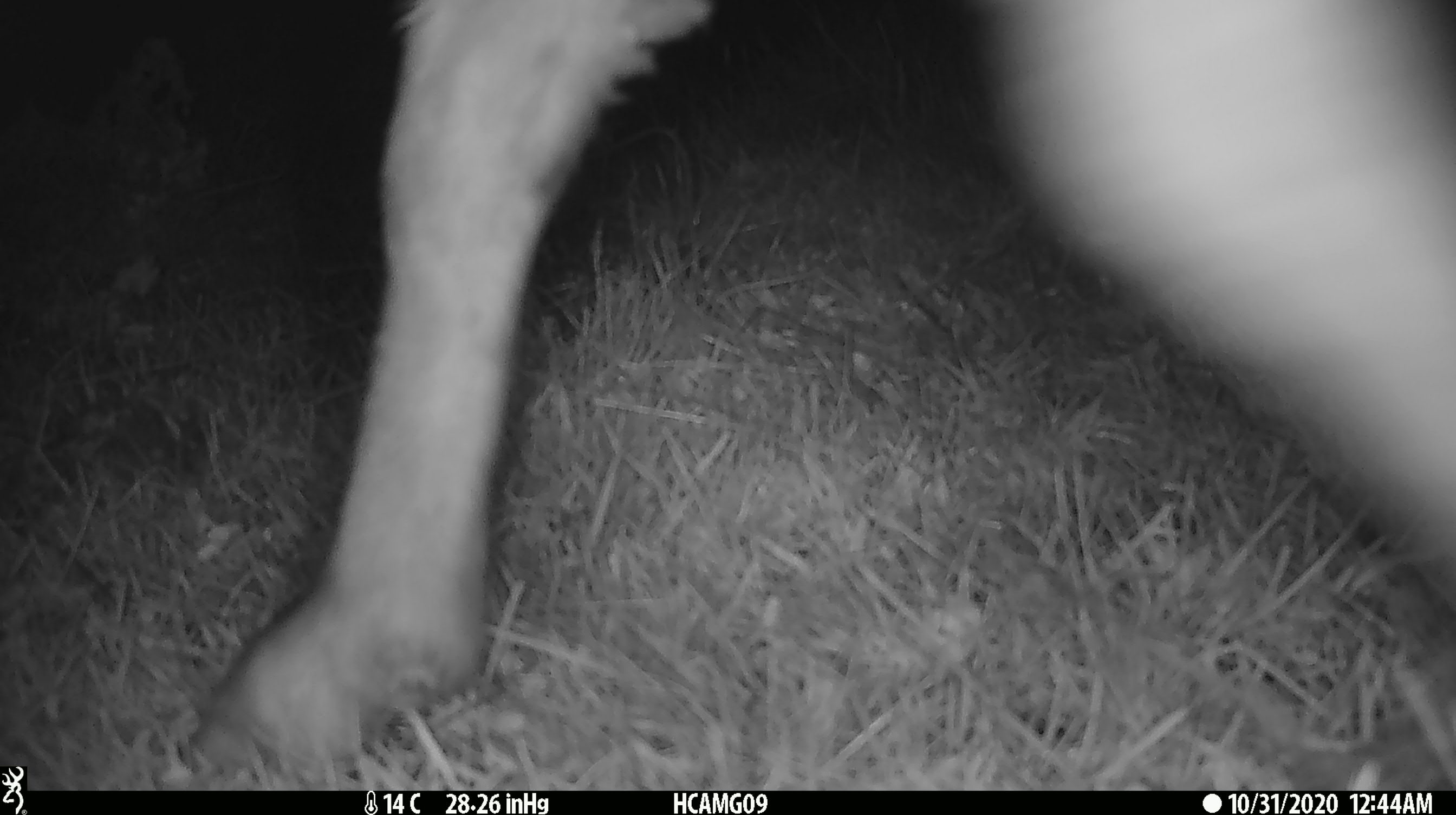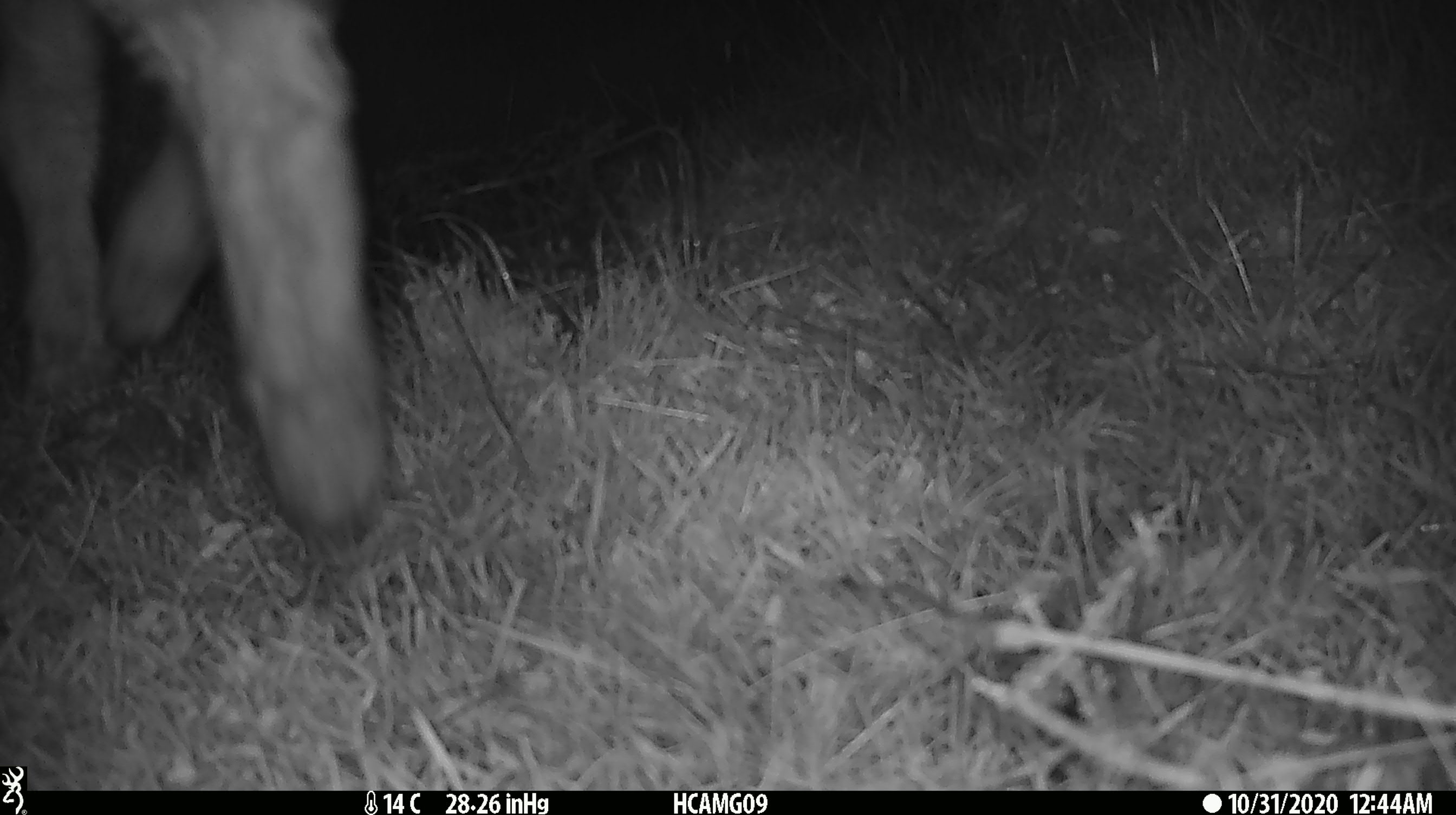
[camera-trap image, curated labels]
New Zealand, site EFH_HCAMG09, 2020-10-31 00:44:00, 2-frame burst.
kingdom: Animalia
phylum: Chordata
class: Mammalia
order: Artiodactyla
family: Bovidae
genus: Ovis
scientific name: Ovis aries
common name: domestic sheep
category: sheep